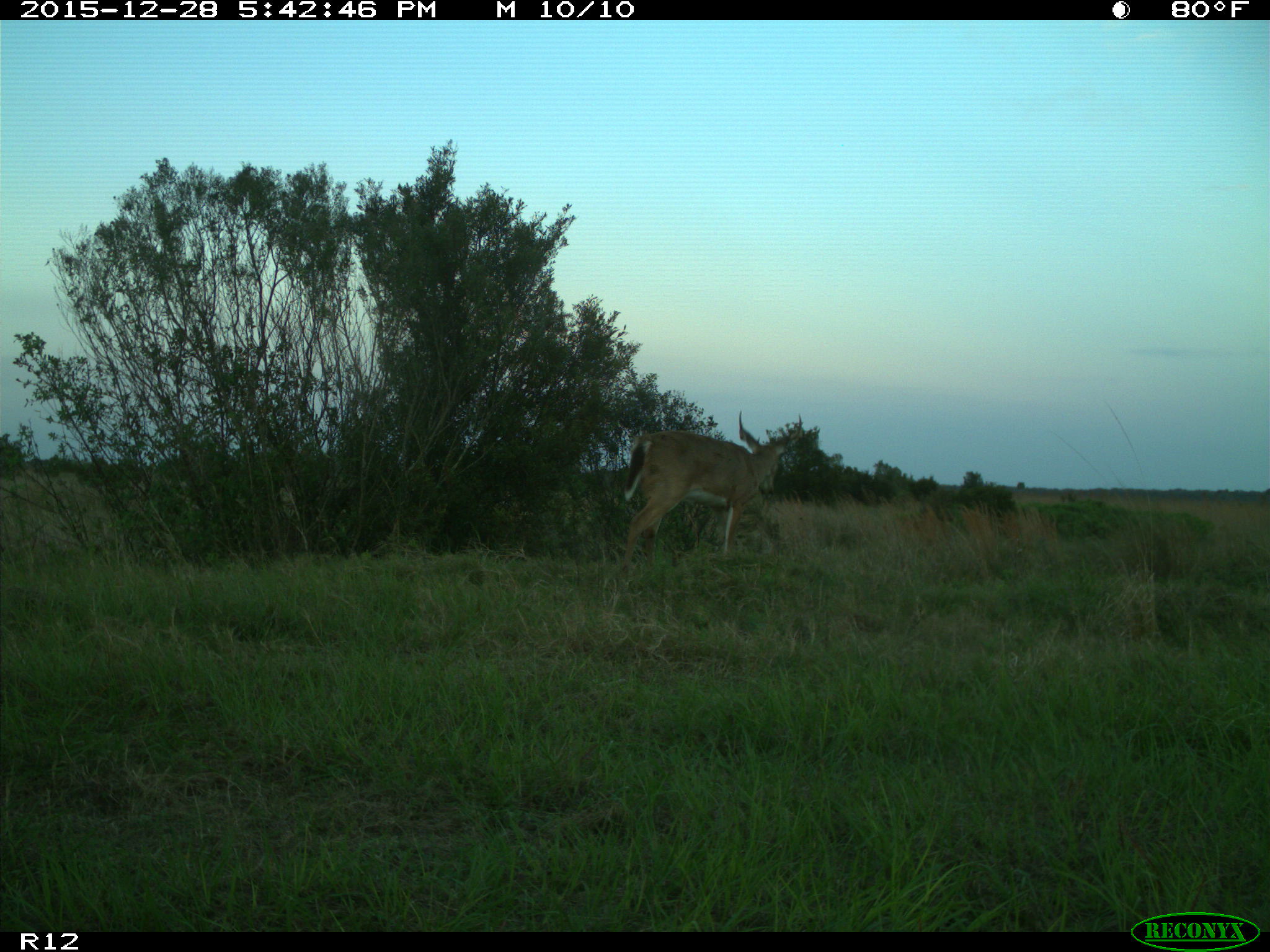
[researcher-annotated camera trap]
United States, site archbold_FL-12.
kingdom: Animalia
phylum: Chordata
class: Mammalia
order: Artiodactyla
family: Cervidae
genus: Odocoileus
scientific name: Odocoileus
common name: deer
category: unidentified deer